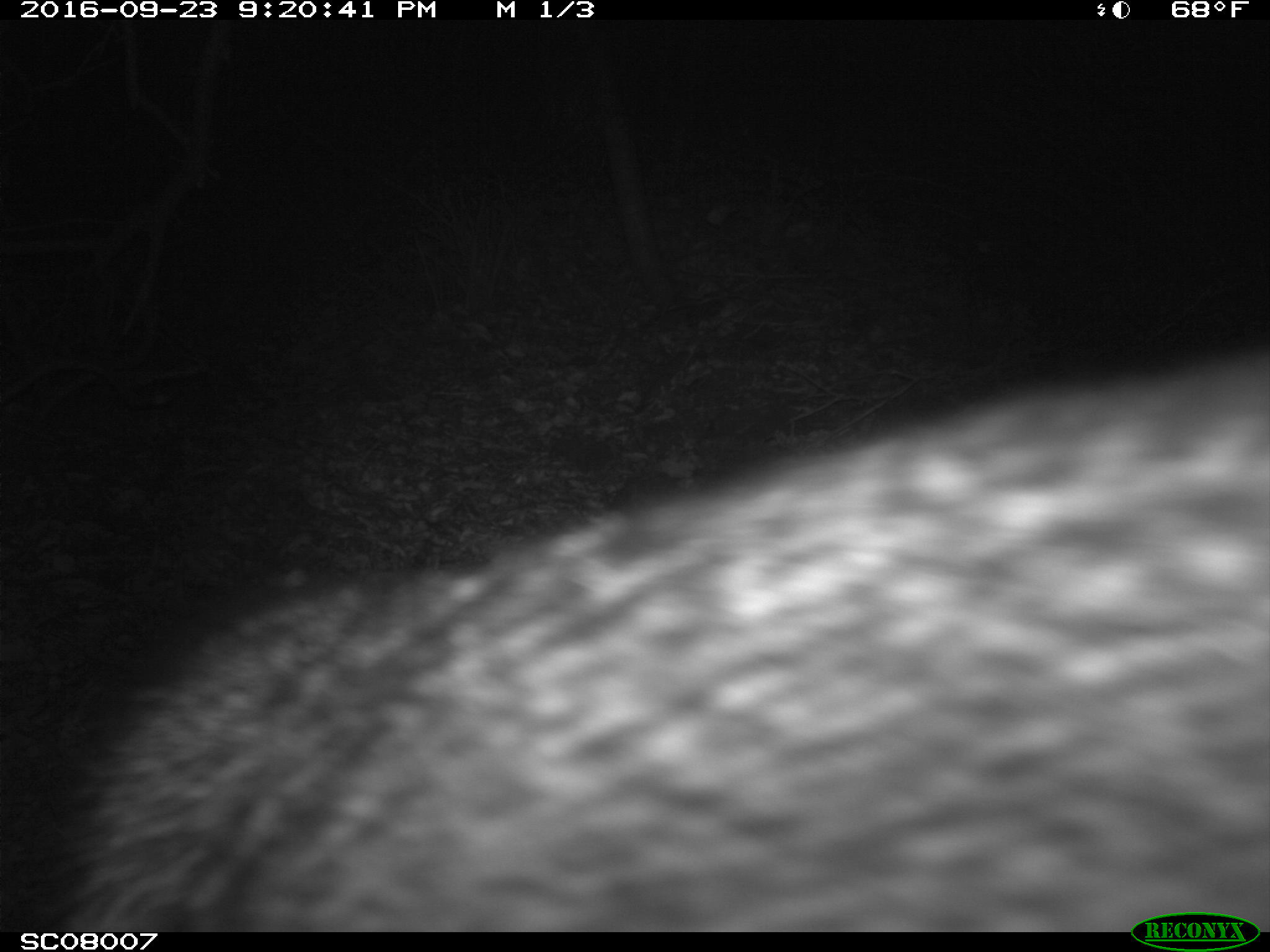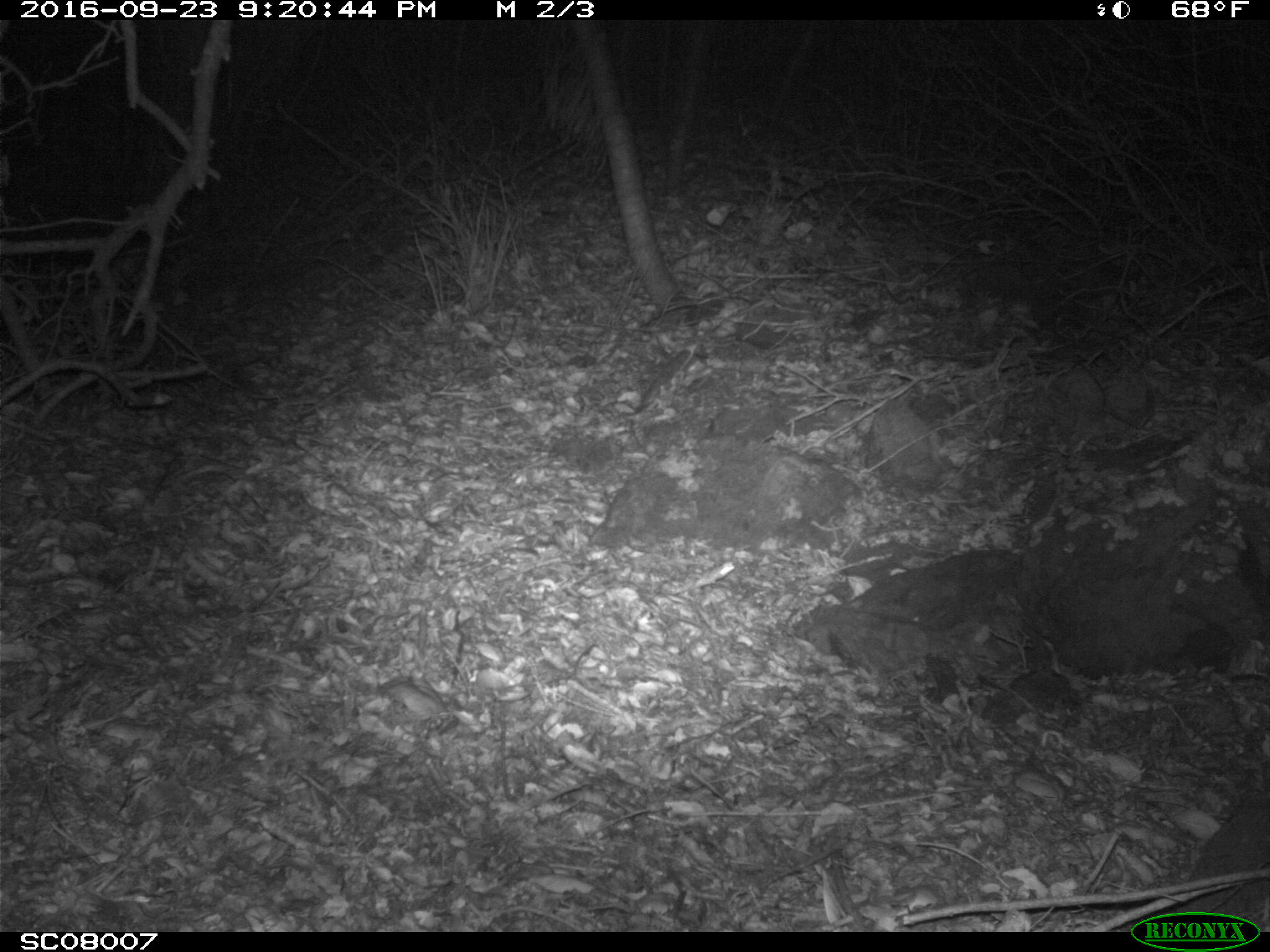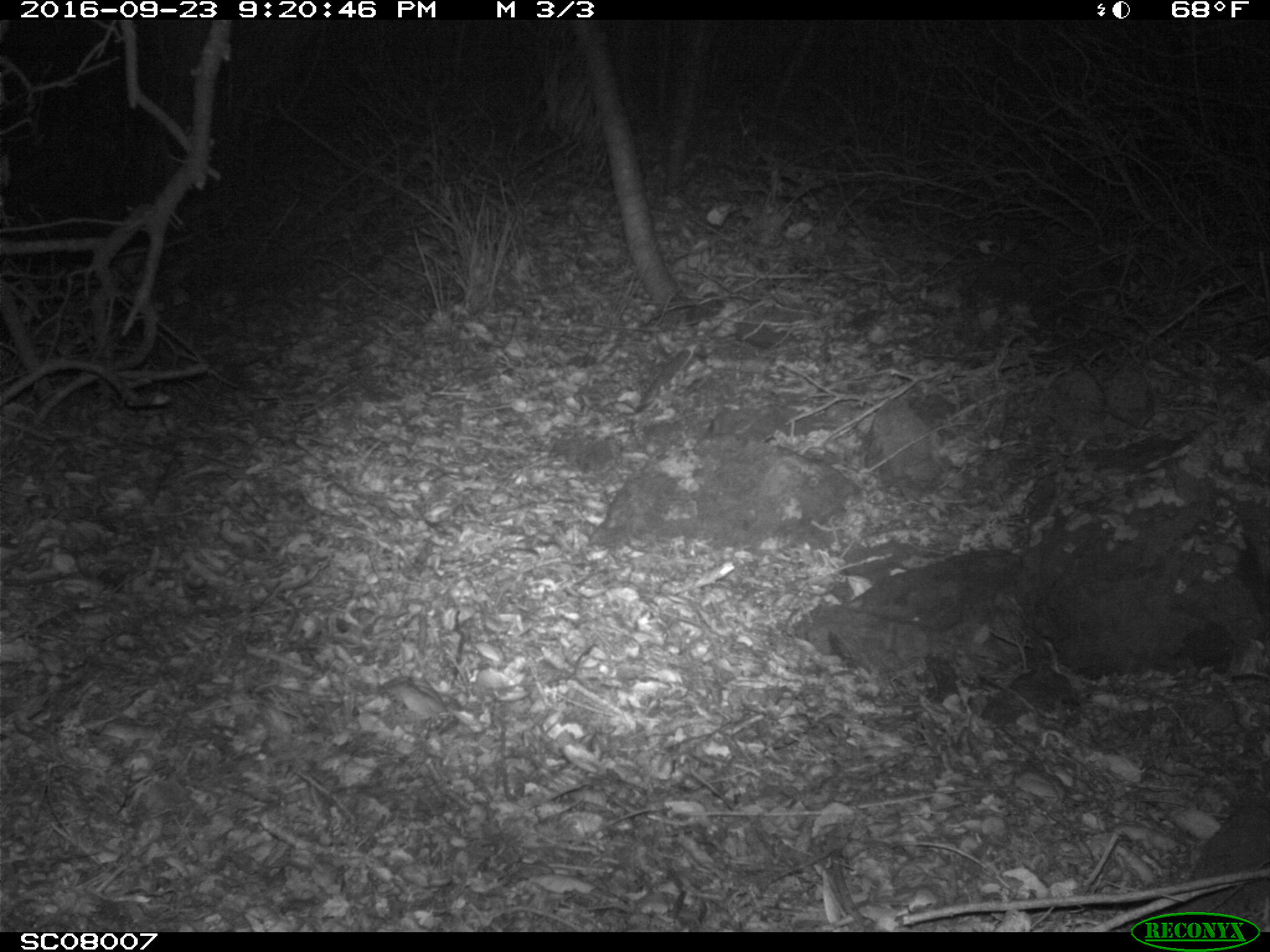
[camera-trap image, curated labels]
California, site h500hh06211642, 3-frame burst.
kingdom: Animalia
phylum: Chordata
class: Mammalia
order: Carnivora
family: Canidae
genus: Urocyon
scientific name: Urocyon littoralis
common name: island fox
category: fox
Fox (island fox) (Urocyon littoralis).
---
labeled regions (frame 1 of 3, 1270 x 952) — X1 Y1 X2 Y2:
fox: 42 358 1269 932